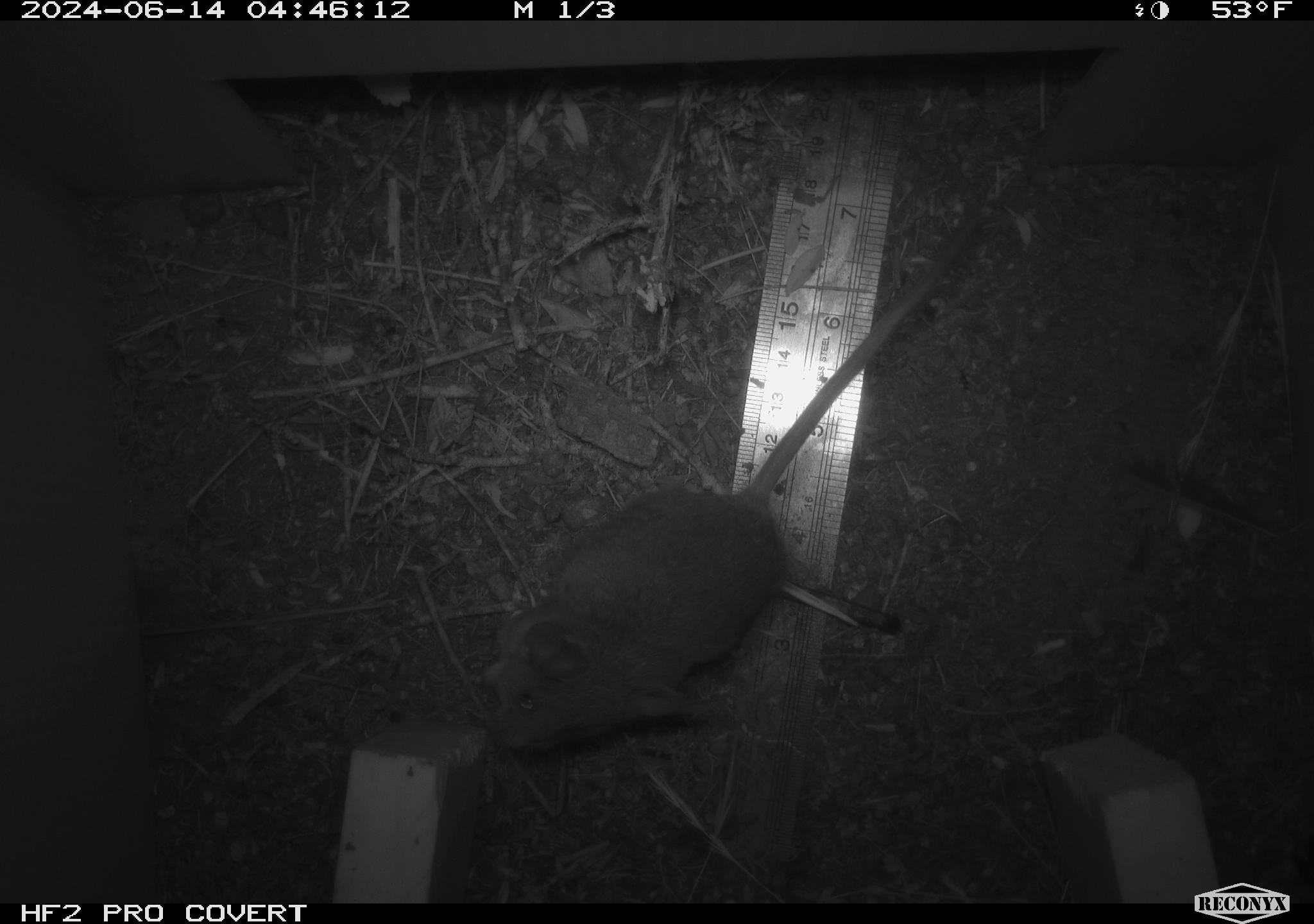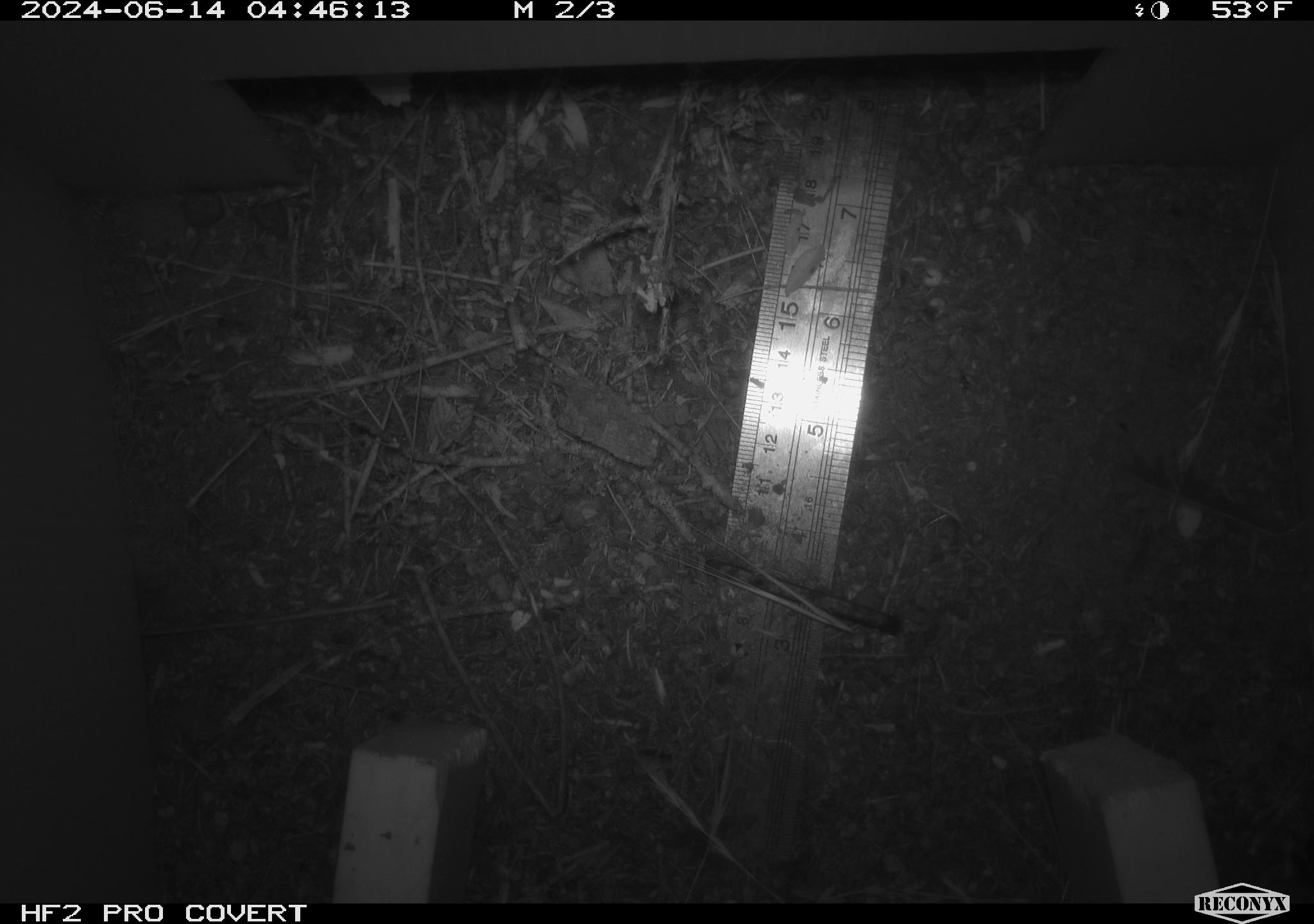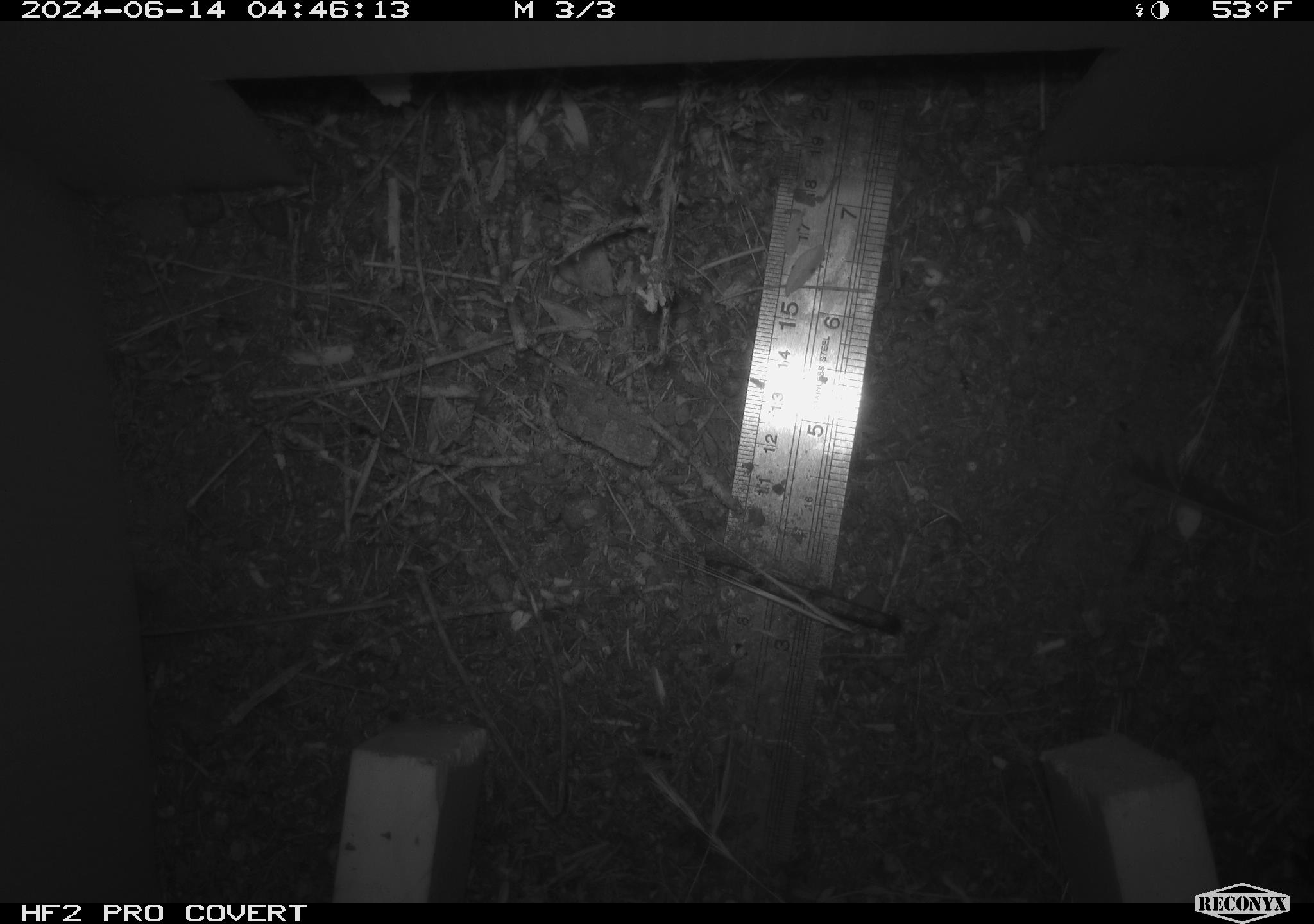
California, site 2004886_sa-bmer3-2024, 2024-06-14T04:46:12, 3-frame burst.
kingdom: Animalia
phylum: Chordata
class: Mammalia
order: Rodentia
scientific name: Rodentia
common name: mouse species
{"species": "mouse species (Rodentia)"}